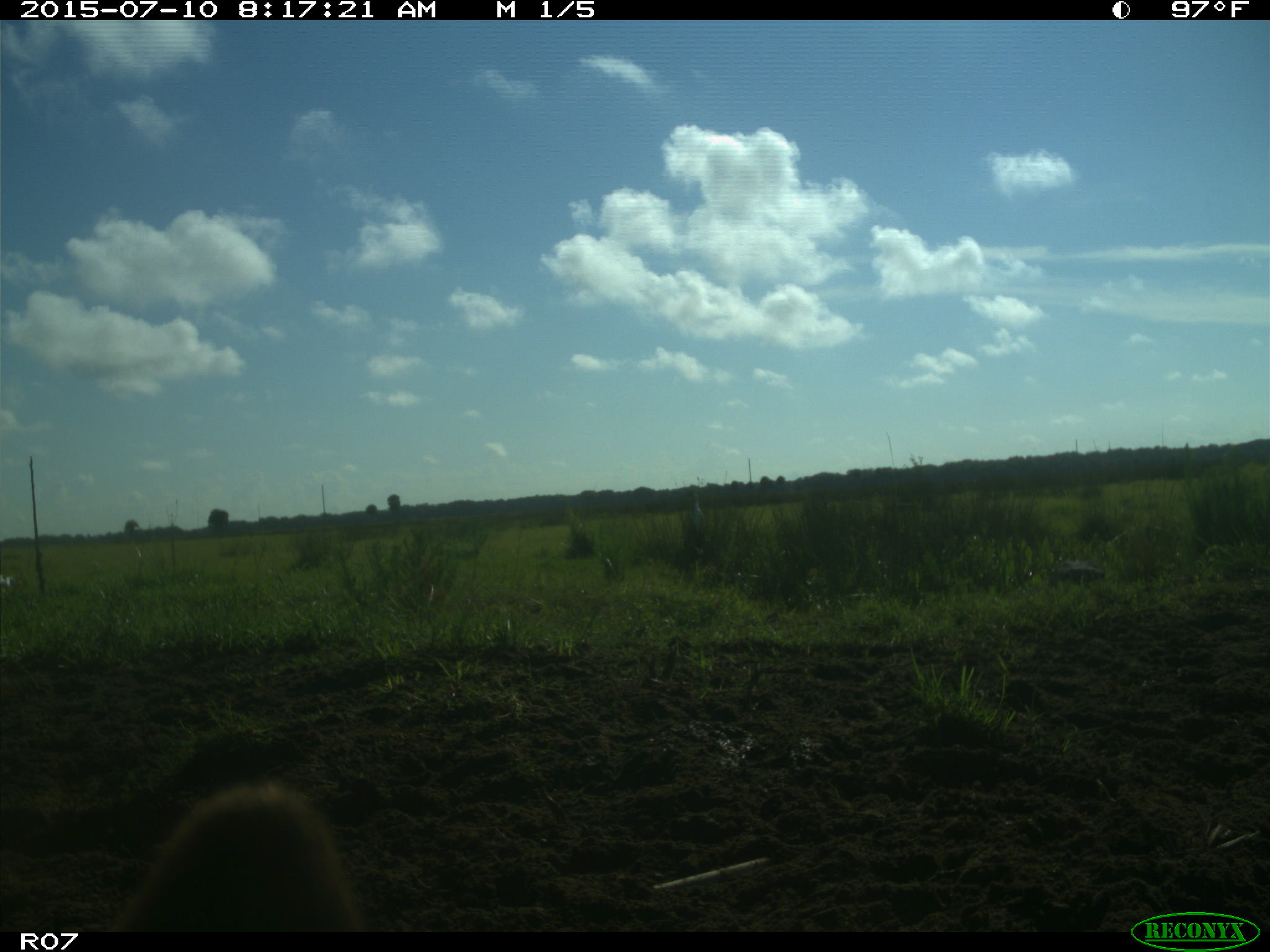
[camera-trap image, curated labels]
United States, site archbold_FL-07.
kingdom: Animalia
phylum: Chordata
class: Mammalia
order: Artiodactyla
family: Bovidae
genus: Bos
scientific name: Bos taurus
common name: domestic cow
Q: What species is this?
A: Bos taurus (domestic cow).